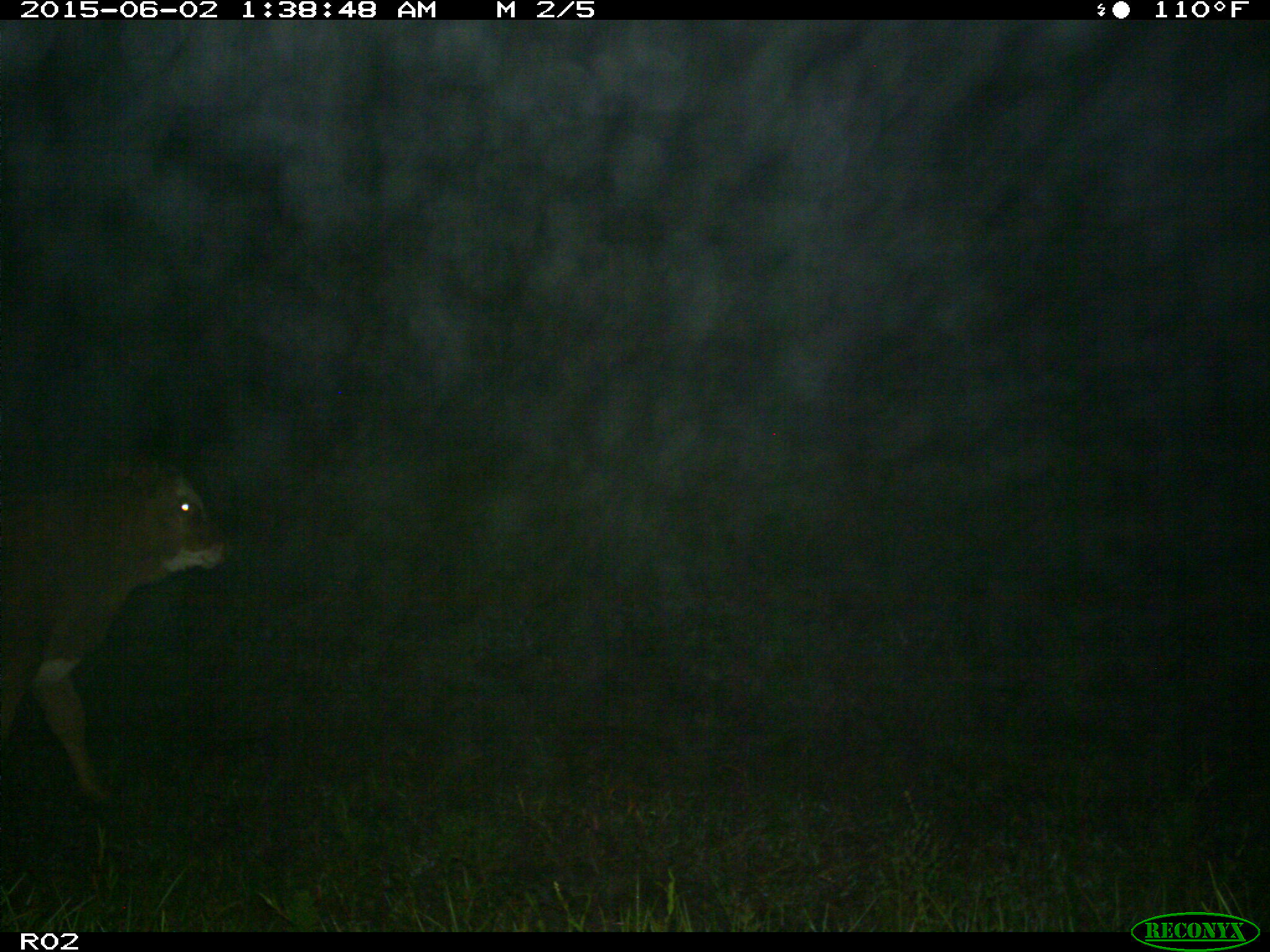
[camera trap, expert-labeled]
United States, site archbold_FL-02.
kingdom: Animalia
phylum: Chordata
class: Mammalia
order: Artiodactyla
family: Bovidae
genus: Bos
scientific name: Bos taurus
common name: domestic cow